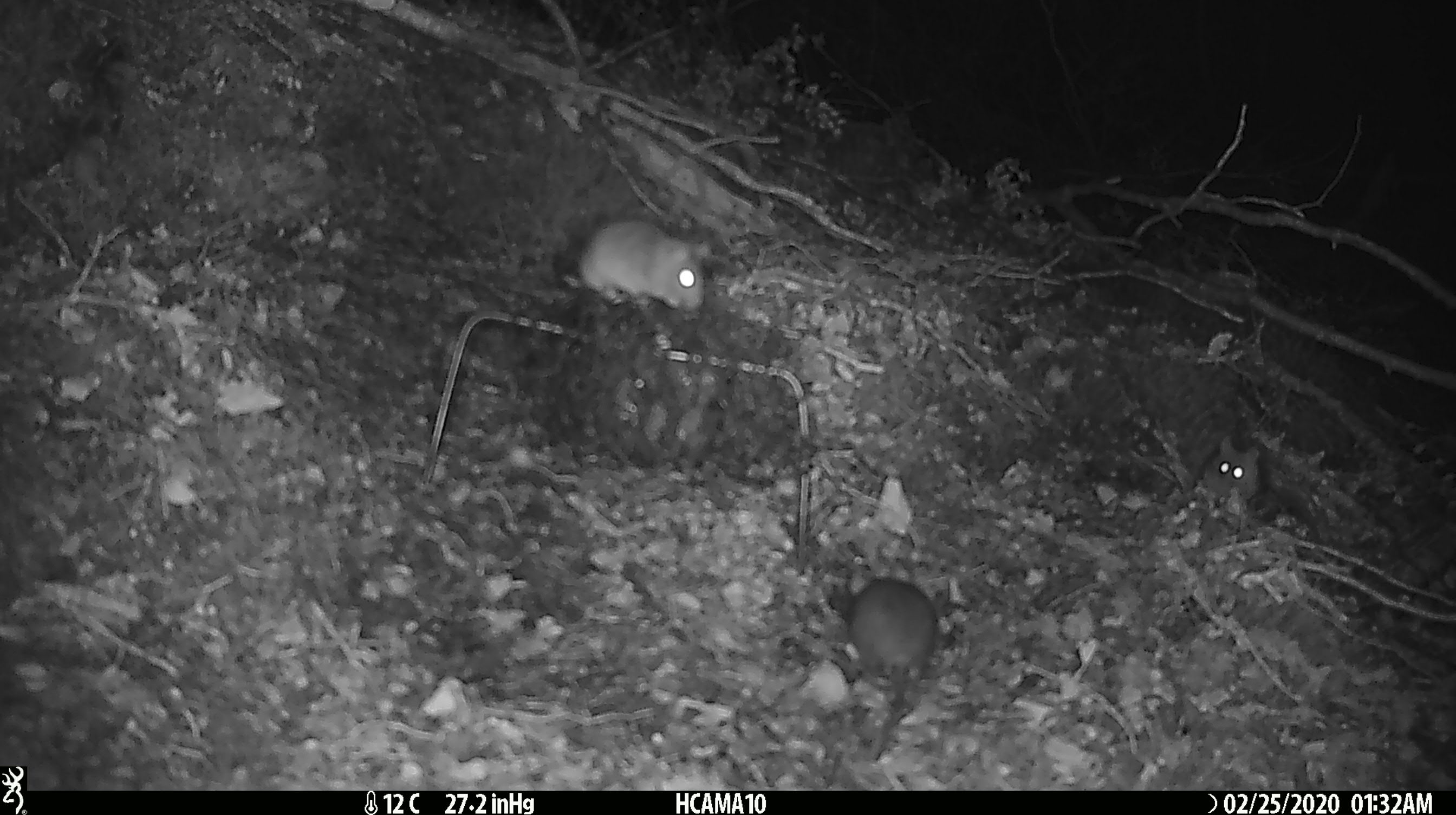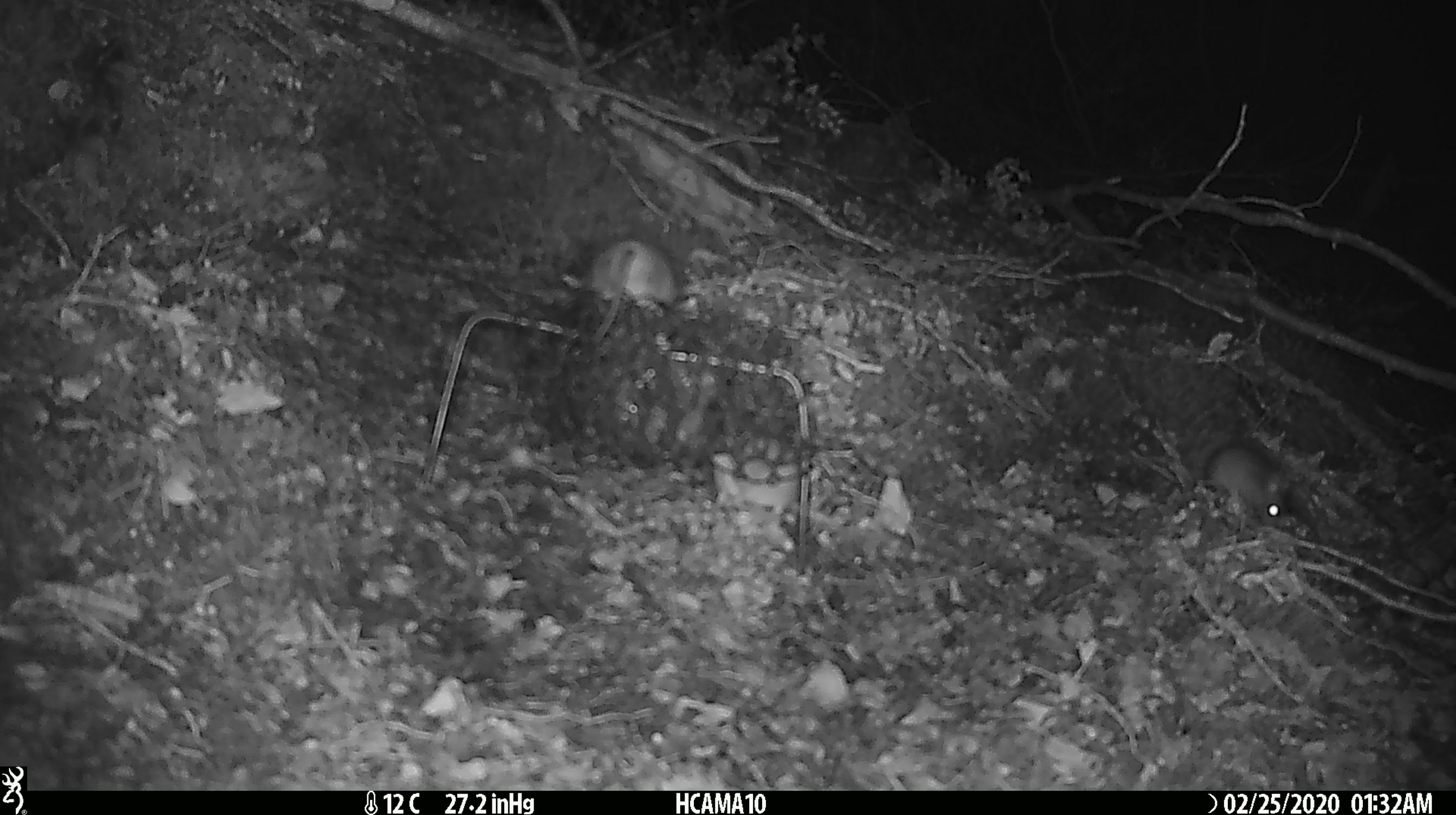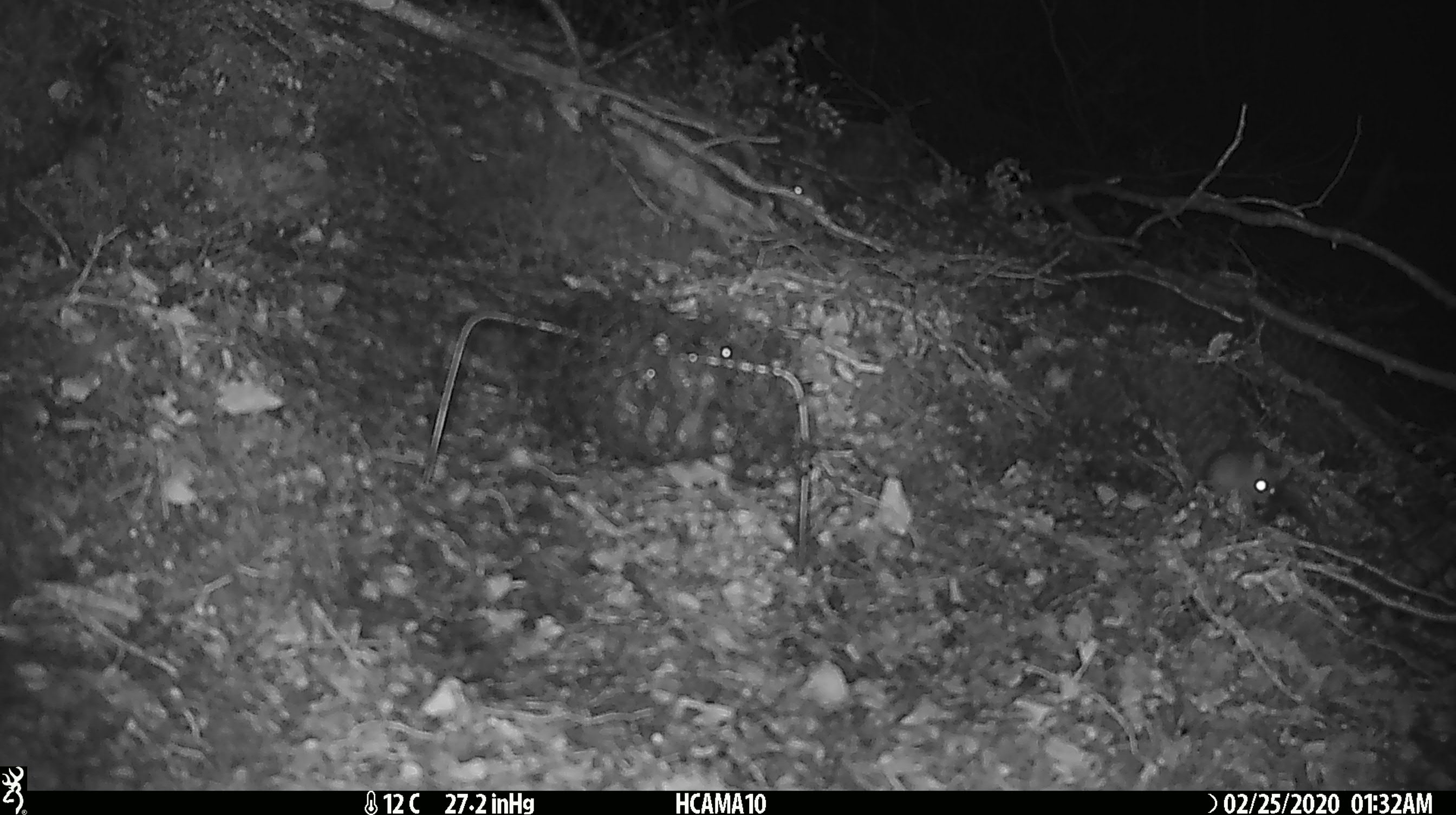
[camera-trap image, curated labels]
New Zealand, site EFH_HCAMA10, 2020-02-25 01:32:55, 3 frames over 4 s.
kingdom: Animalia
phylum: Chordata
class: Mammalia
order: Rodentia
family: Muridae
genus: Mus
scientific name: Mus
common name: mouse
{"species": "mouse (Mus)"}